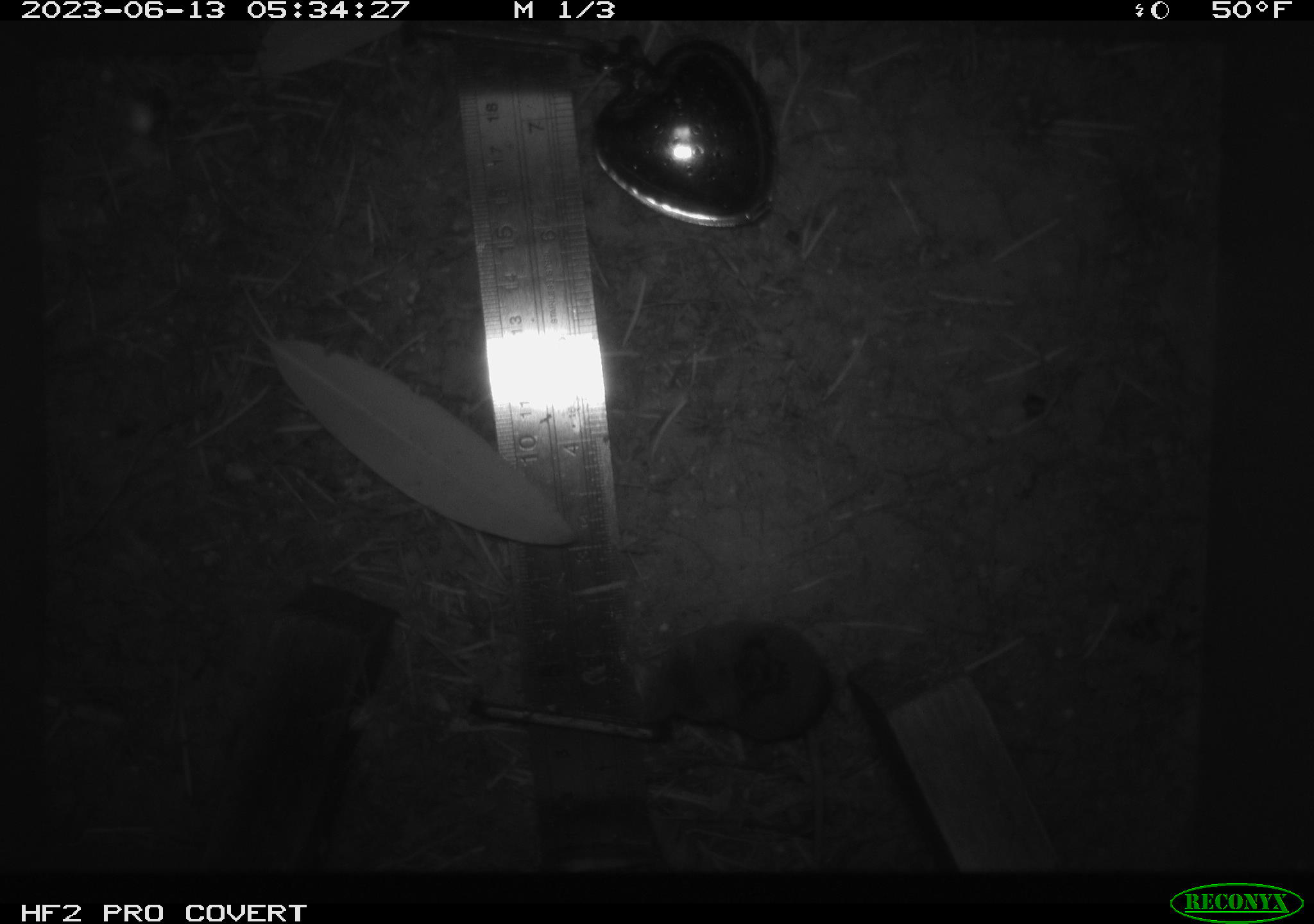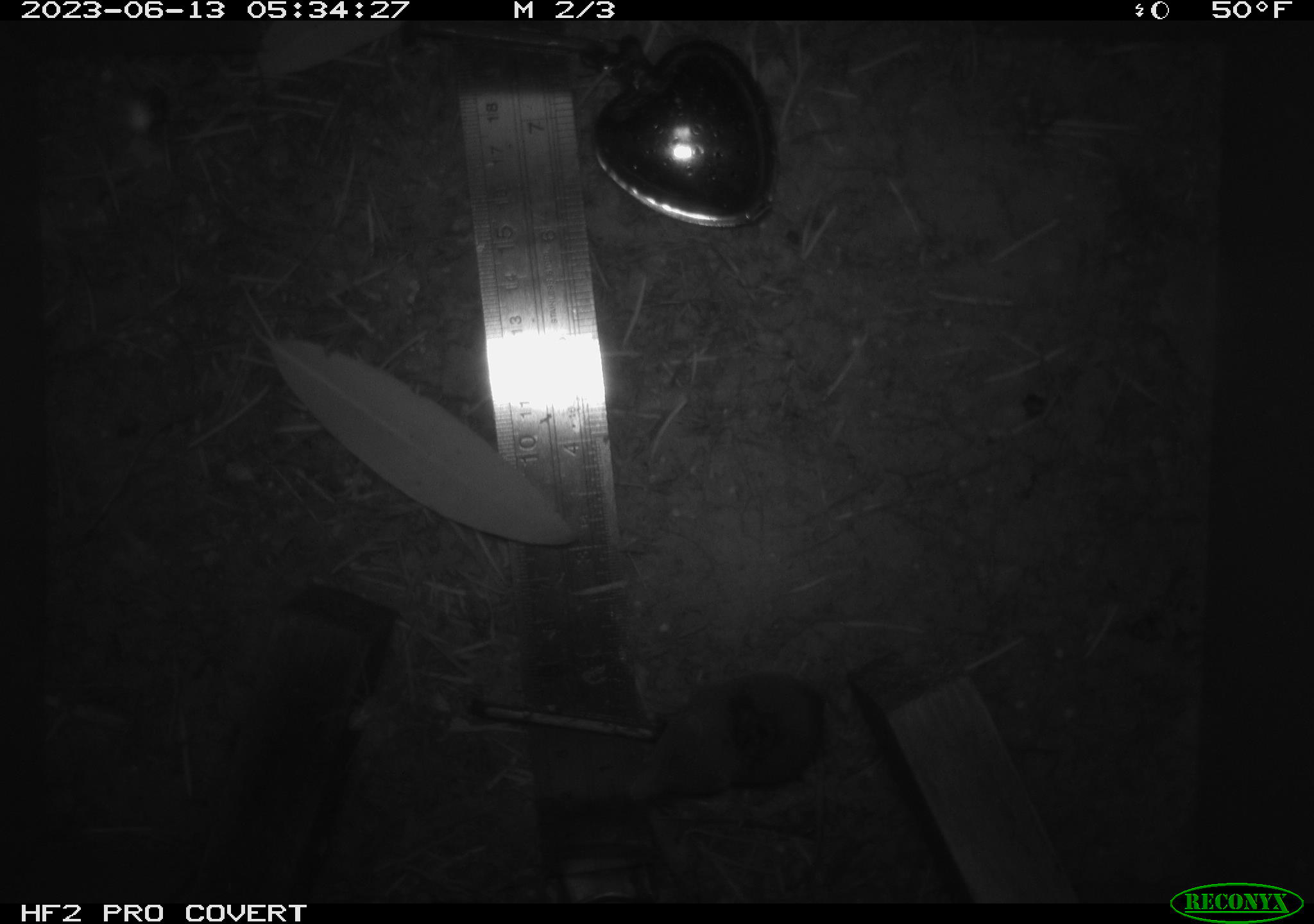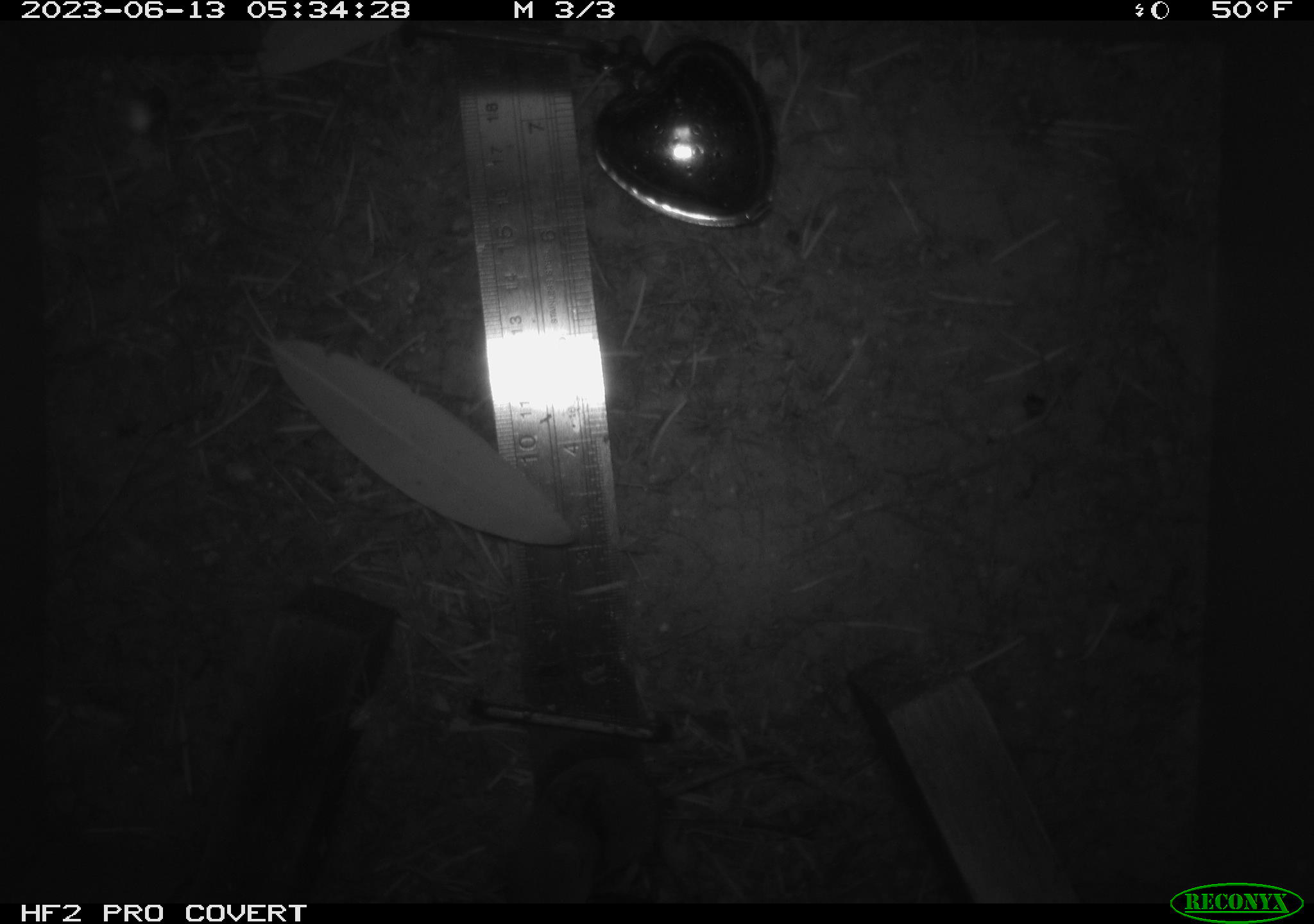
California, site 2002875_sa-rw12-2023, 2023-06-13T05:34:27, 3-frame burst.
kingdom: Animalia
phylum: Chordata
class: Mammalia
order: Eulipotyphla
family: Soricidae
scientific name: Soricidae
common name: shrews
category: soricidae family